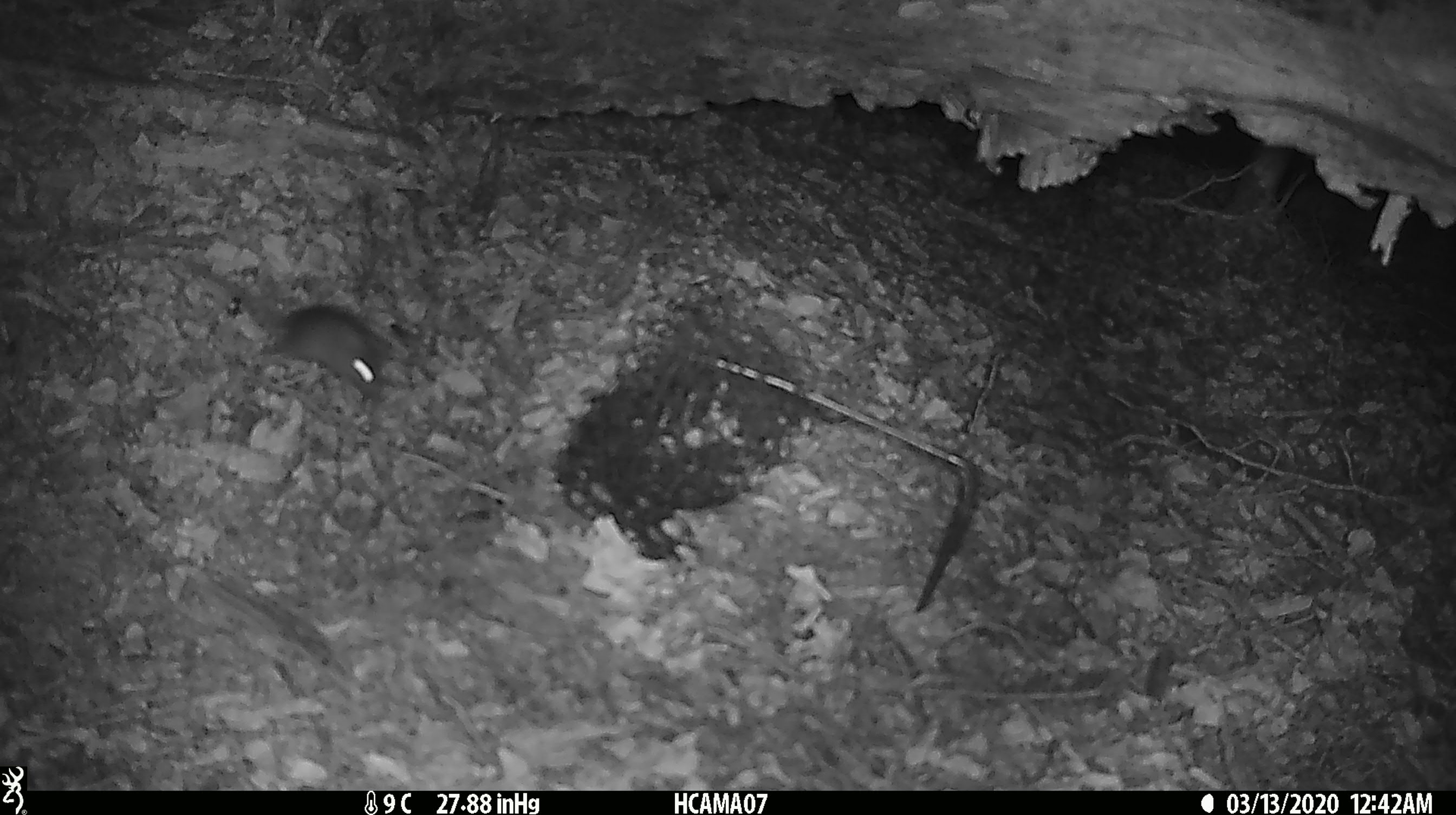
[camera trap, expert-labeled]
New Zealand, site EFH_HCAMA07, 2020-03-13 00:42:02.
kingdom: Animalia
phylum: Chordata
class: Mammalia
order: Rodentia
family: Muridae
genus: Mus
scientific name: Mus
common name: mouse